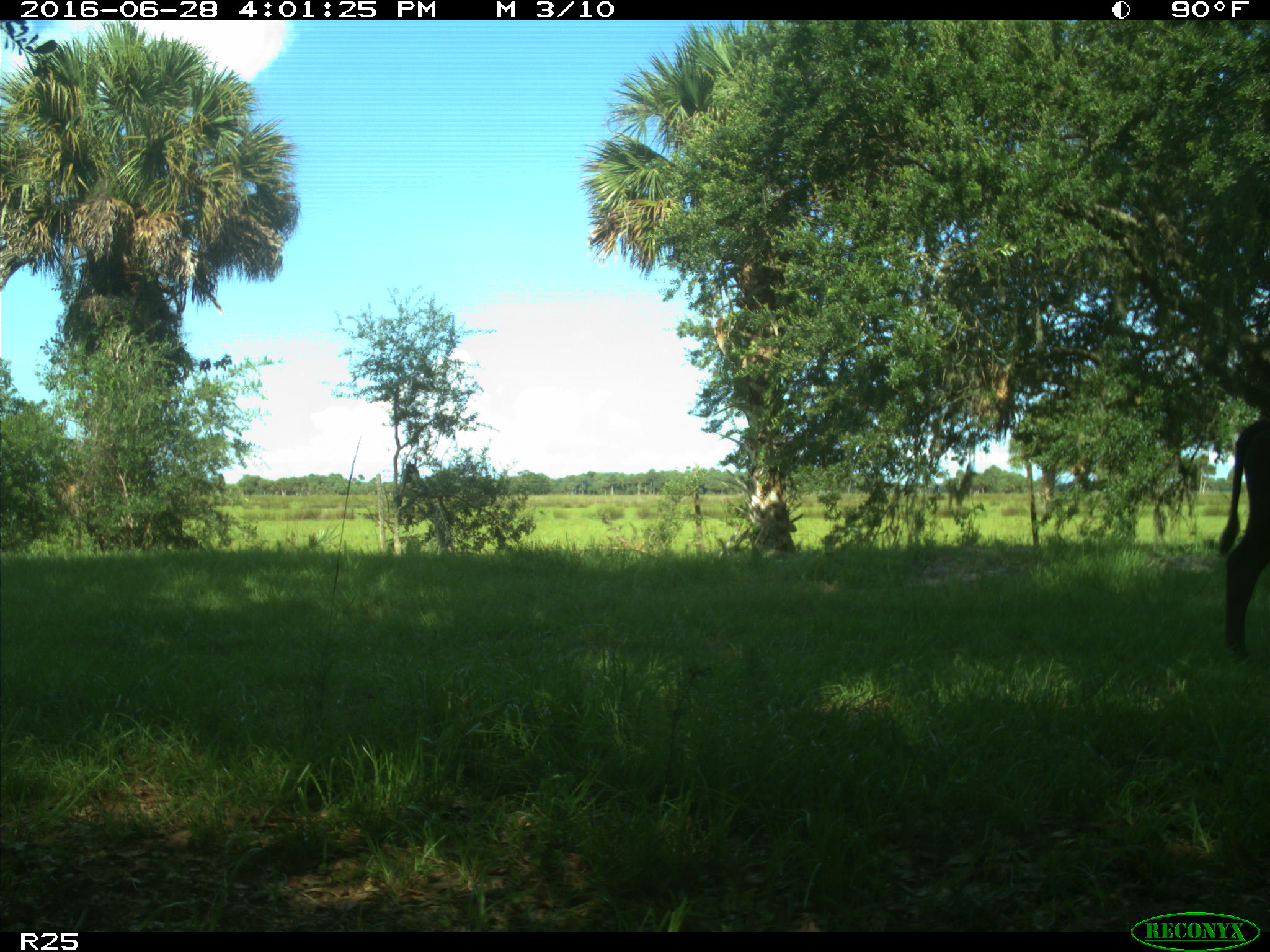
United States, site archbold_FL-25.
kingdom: Animalia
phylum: Chordata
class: Mammalia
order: Artiodactyla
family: Bovidae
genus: Bos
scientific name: Bos taurus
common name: domestic cow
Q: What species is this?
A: Bos taurus (domestic cow).